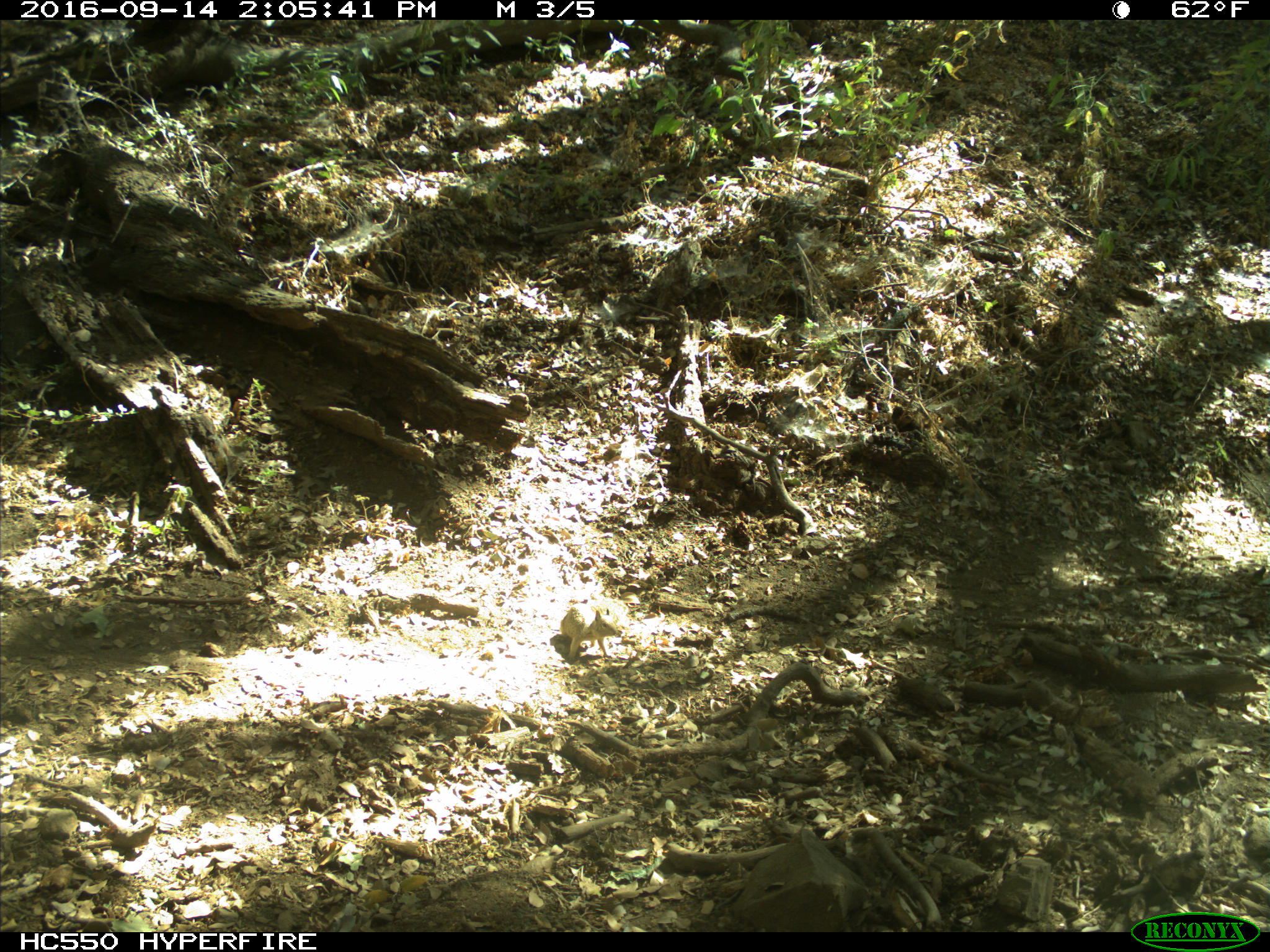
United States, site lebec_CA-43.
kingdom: Animalia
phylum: Chordata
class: Mammalia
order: Rodentia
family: Sciuridae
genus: Otospermophilus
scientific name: Otospermophilus beecheyi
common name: california ground squirrel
Otospermophilus beecheyi (california ground squirrel).